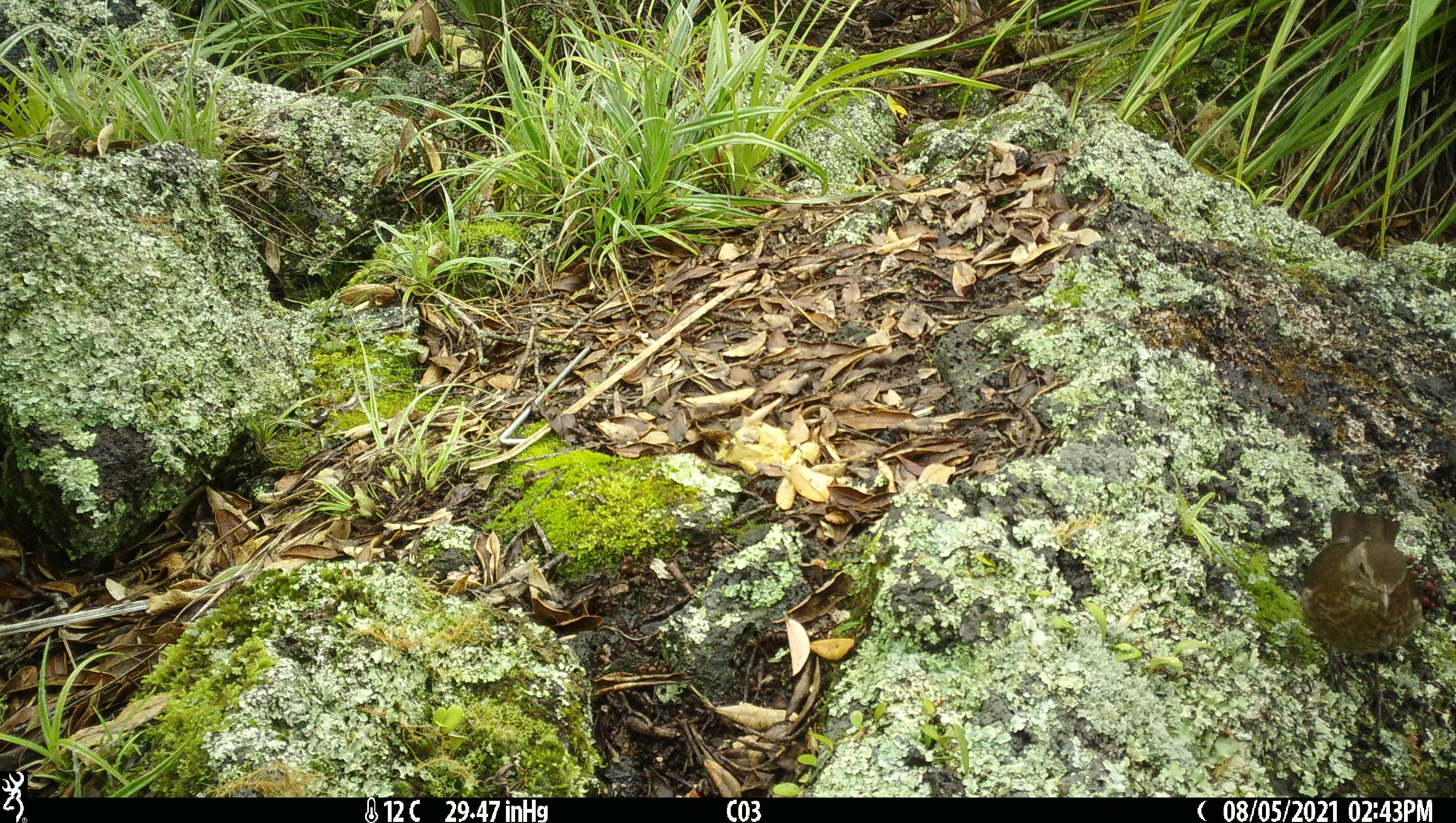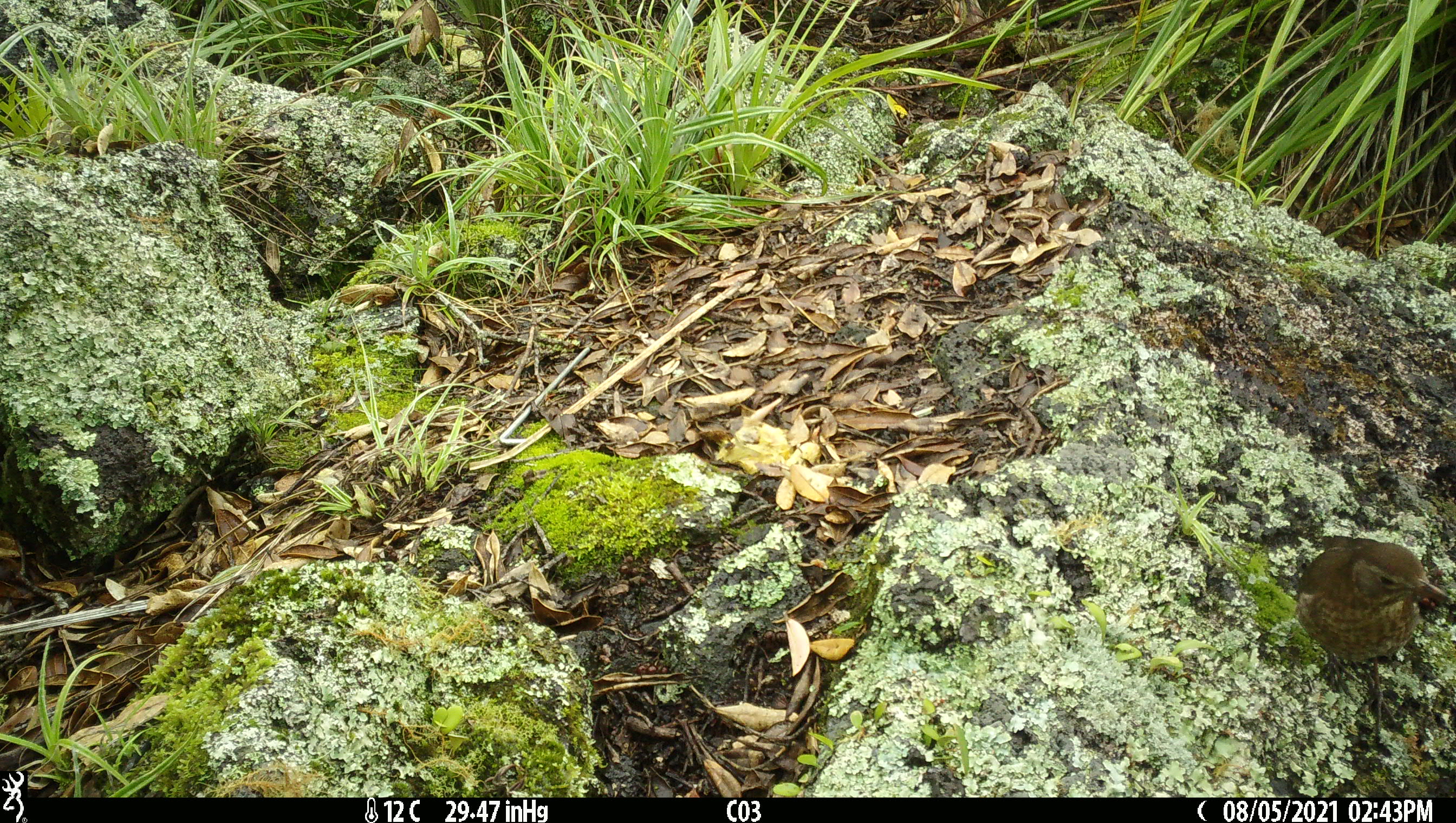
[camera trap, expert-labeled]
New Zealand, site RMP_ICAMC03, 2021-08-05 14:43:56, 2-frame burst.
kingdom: Animalia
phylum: Chordata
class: Aves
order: Passeriformes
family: Turdidae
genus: Turdus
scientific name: Turdus philomelos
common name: song thrush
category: thrush